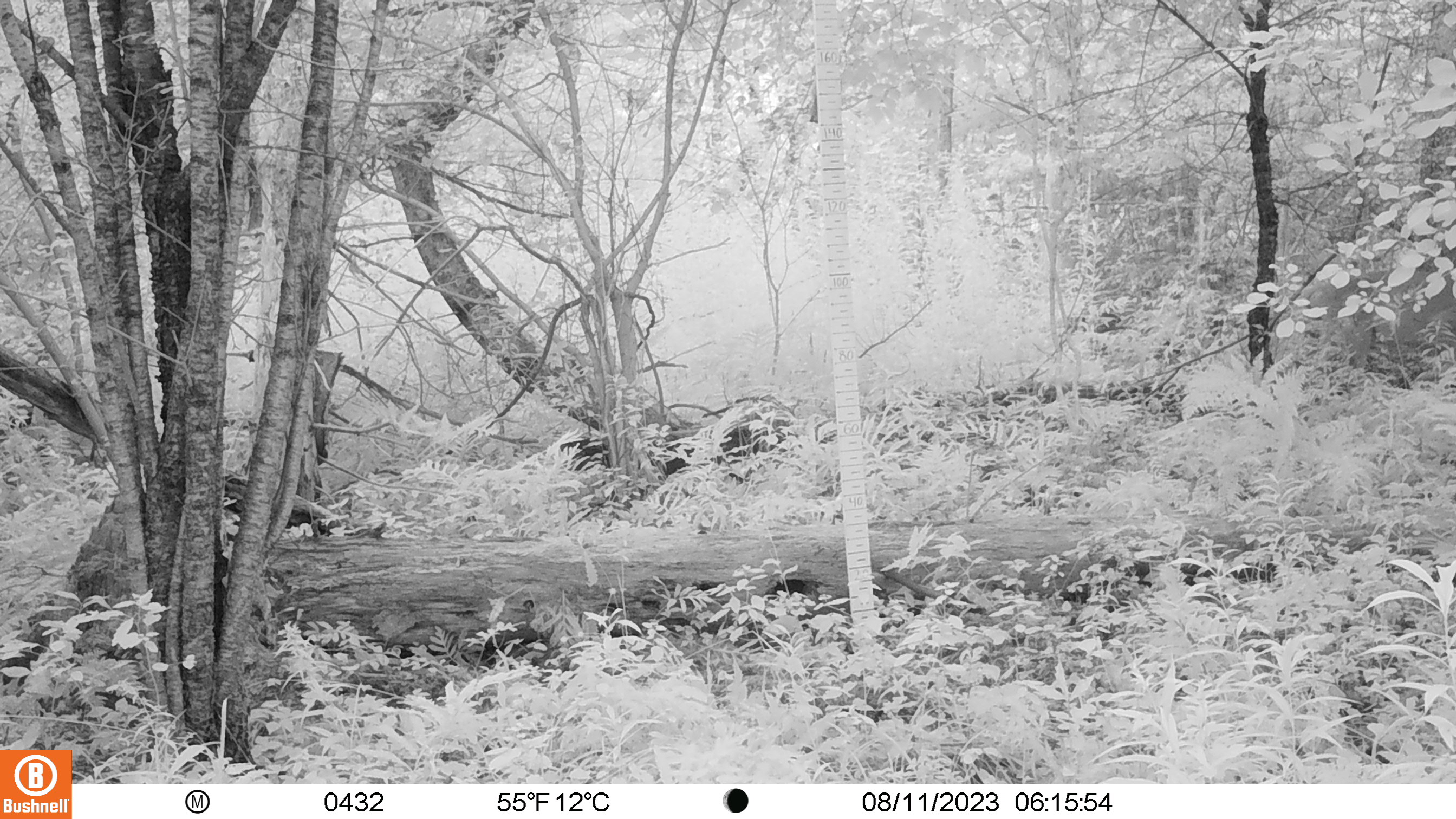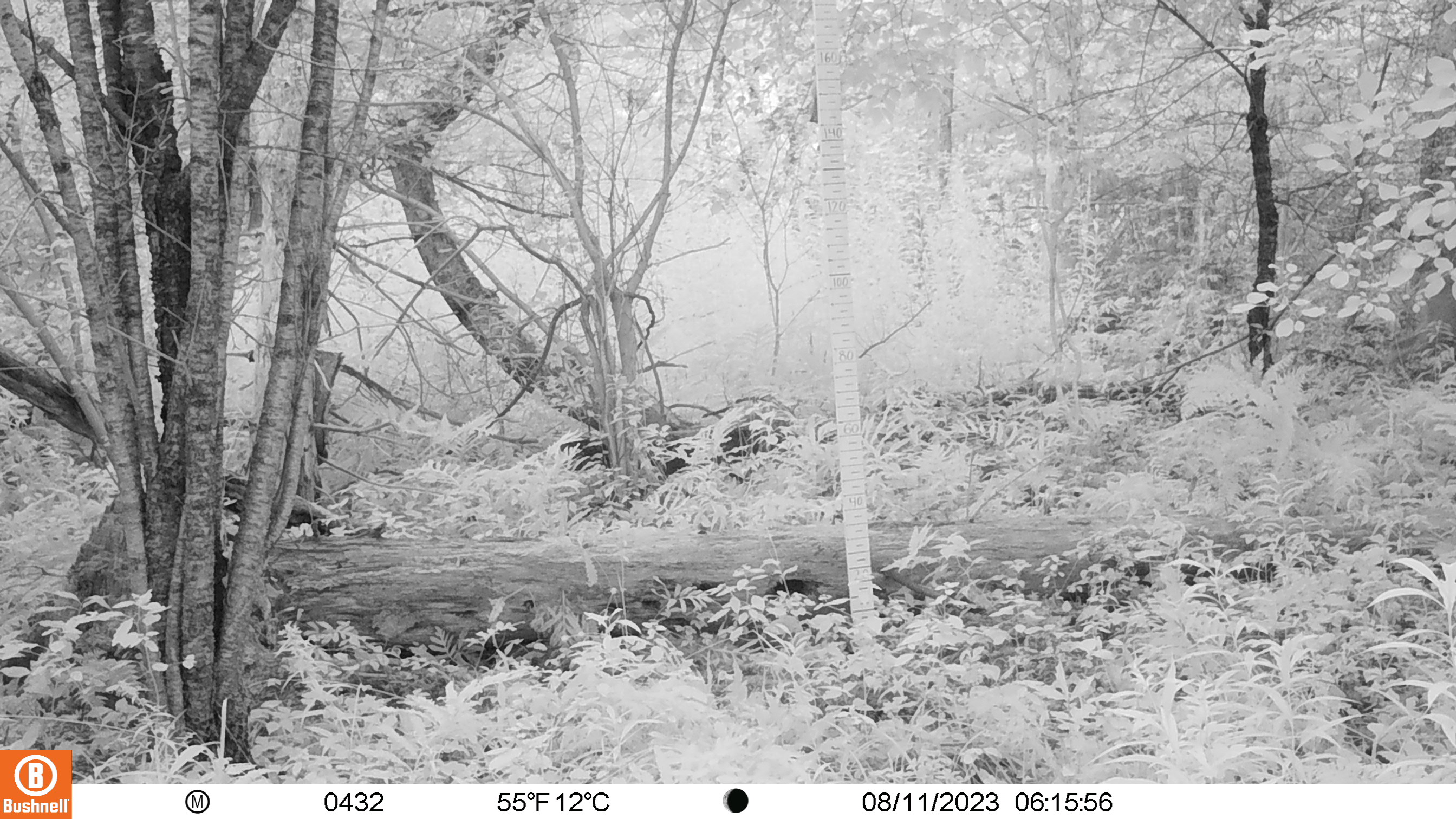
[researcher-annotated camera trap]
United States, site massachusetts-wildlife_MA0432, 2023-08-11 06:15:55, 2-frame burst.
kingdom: Animalia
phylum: Chordata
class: Mammalia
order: Artiodactyla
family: Cervidae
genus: Odocoileus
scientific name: Odocoileus virginianus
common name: white-tailed deer